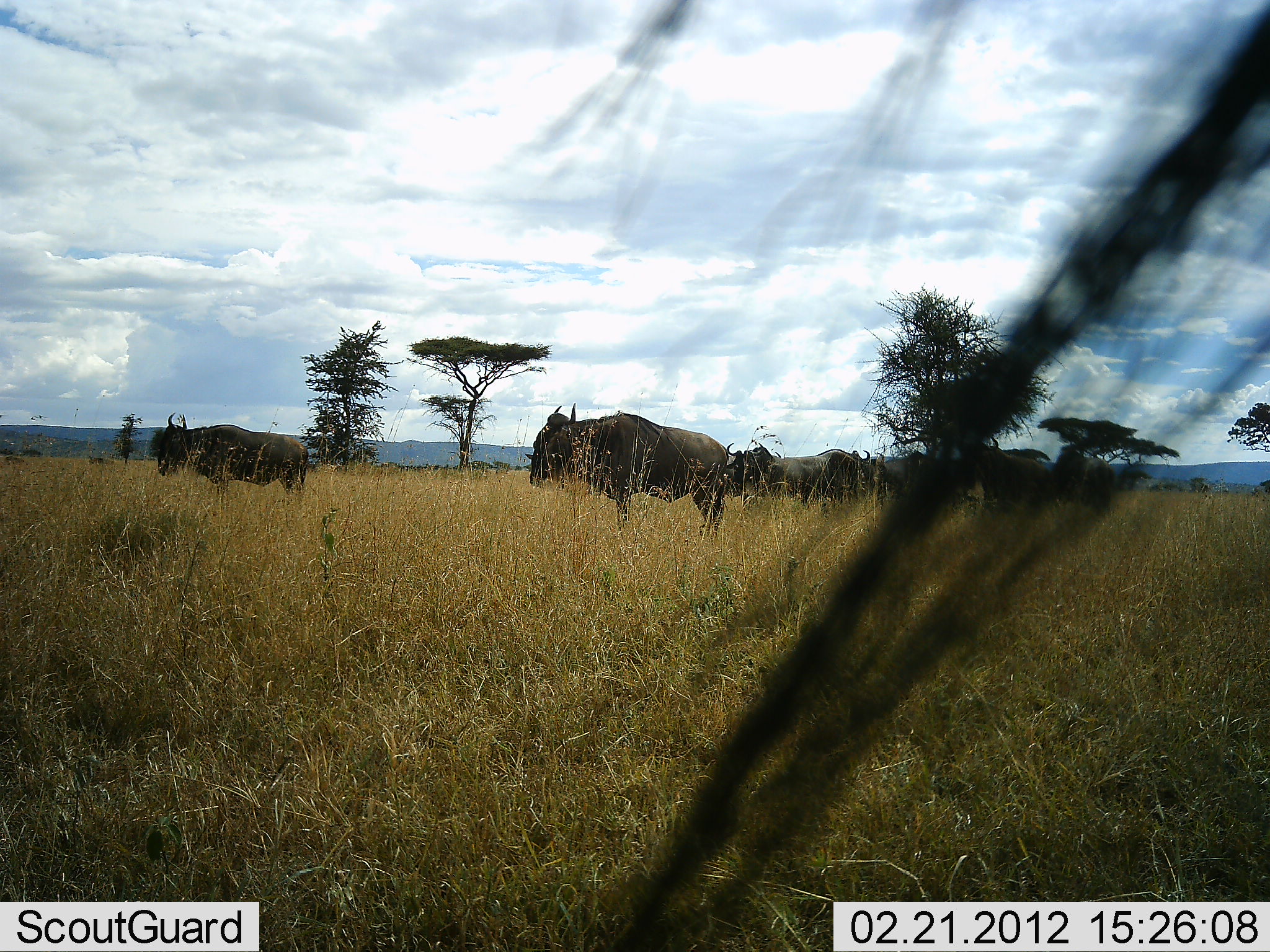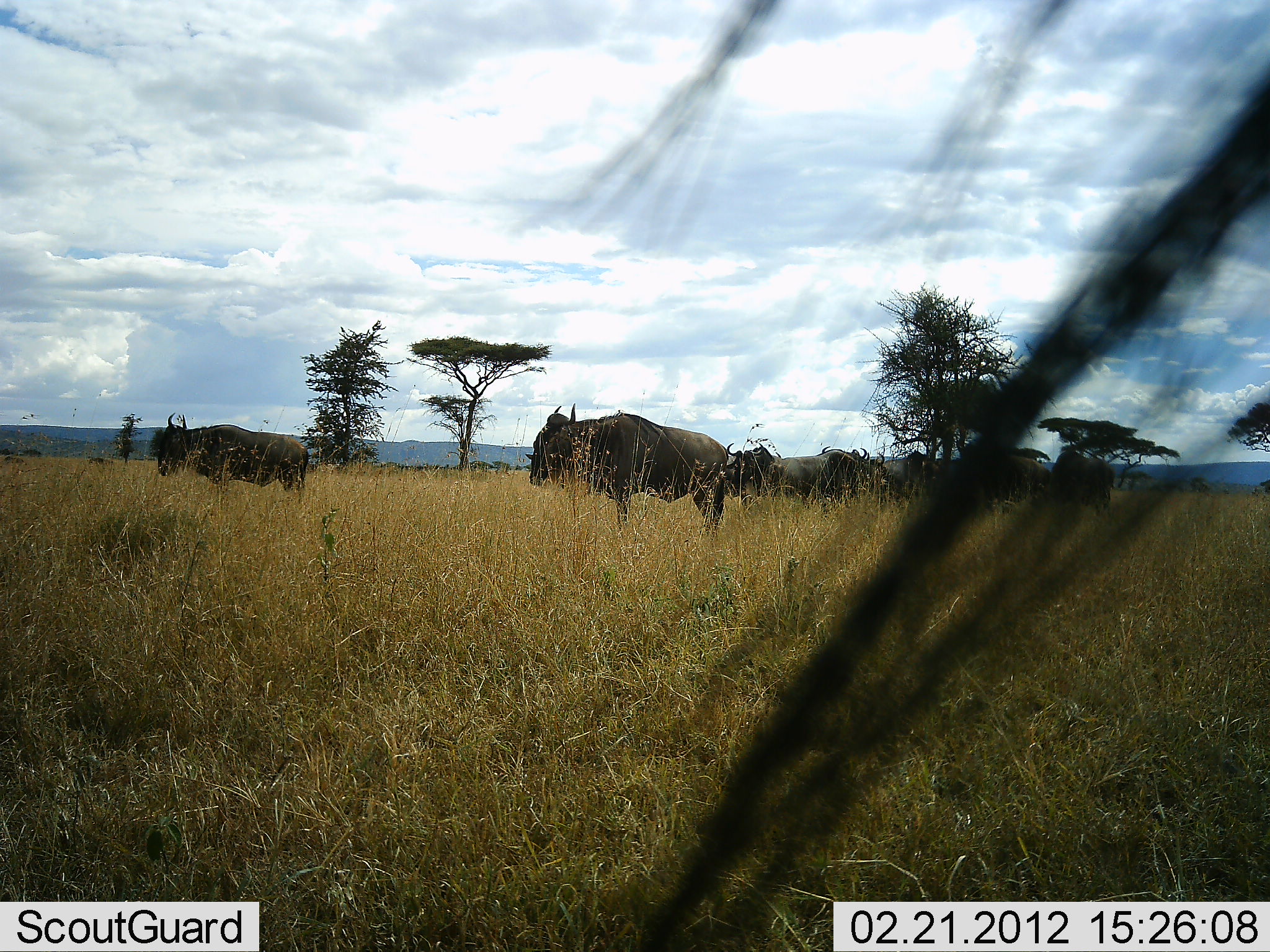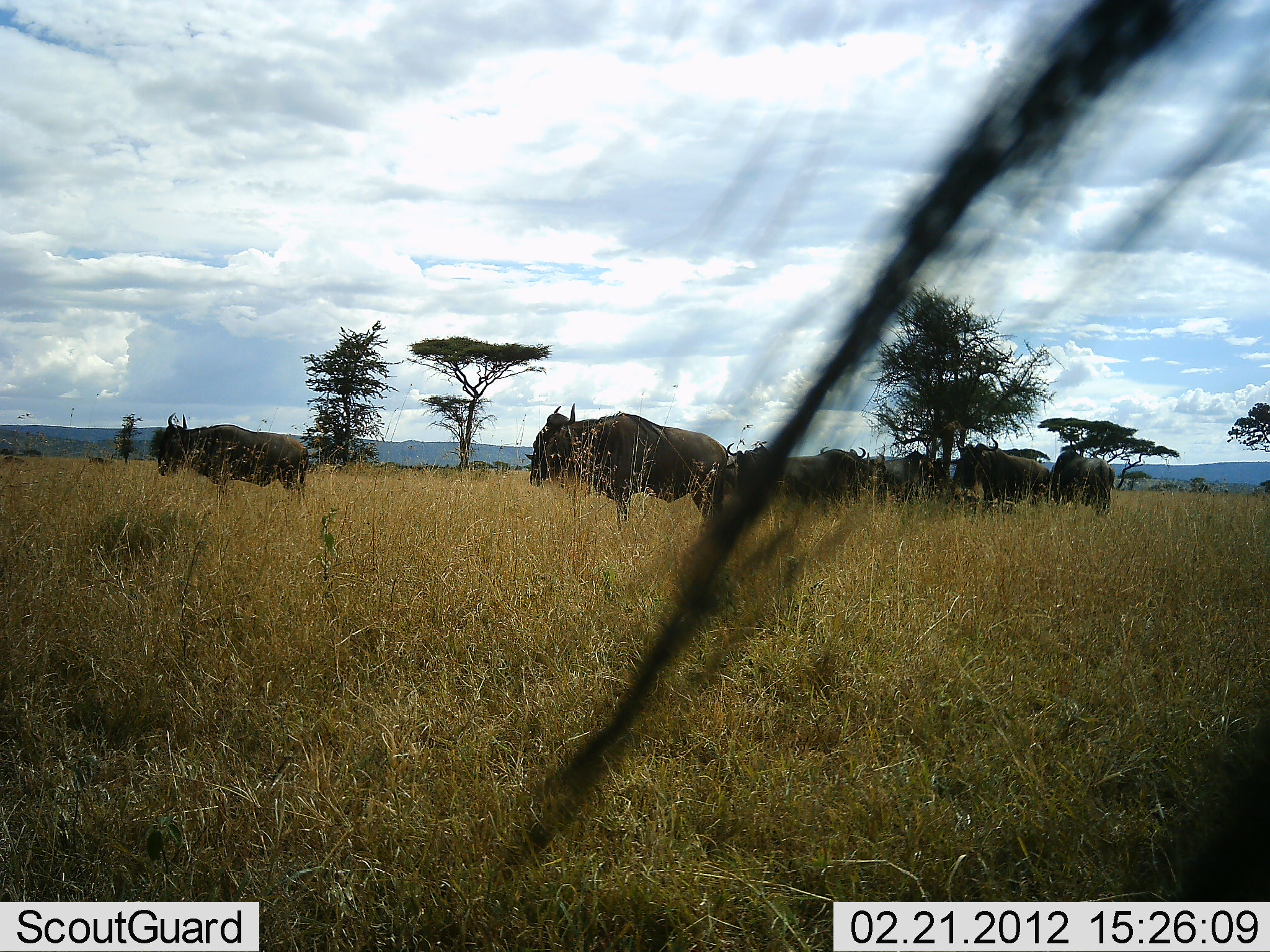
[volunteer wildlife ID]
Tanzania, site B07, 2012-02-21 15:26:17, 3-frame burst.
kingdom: Animalia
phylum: Chordata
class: Mammalia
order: Artiodactyla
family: Bovidae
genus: Connochaetes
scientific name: Connochaetes taurinus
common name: blue wildebeest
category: wildebeest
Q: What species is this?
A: Wildebeest (blue wildebeest) (Connochaetes taurinus).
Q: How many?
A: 8.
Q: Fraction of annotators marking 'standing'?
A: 87%.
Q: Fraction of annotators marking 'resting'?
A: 22%.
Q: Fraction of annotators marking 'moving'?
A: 4%.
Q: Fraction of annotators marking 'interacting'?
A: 9%.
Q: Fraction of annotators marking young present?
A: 0%.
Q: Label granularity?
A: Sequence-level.